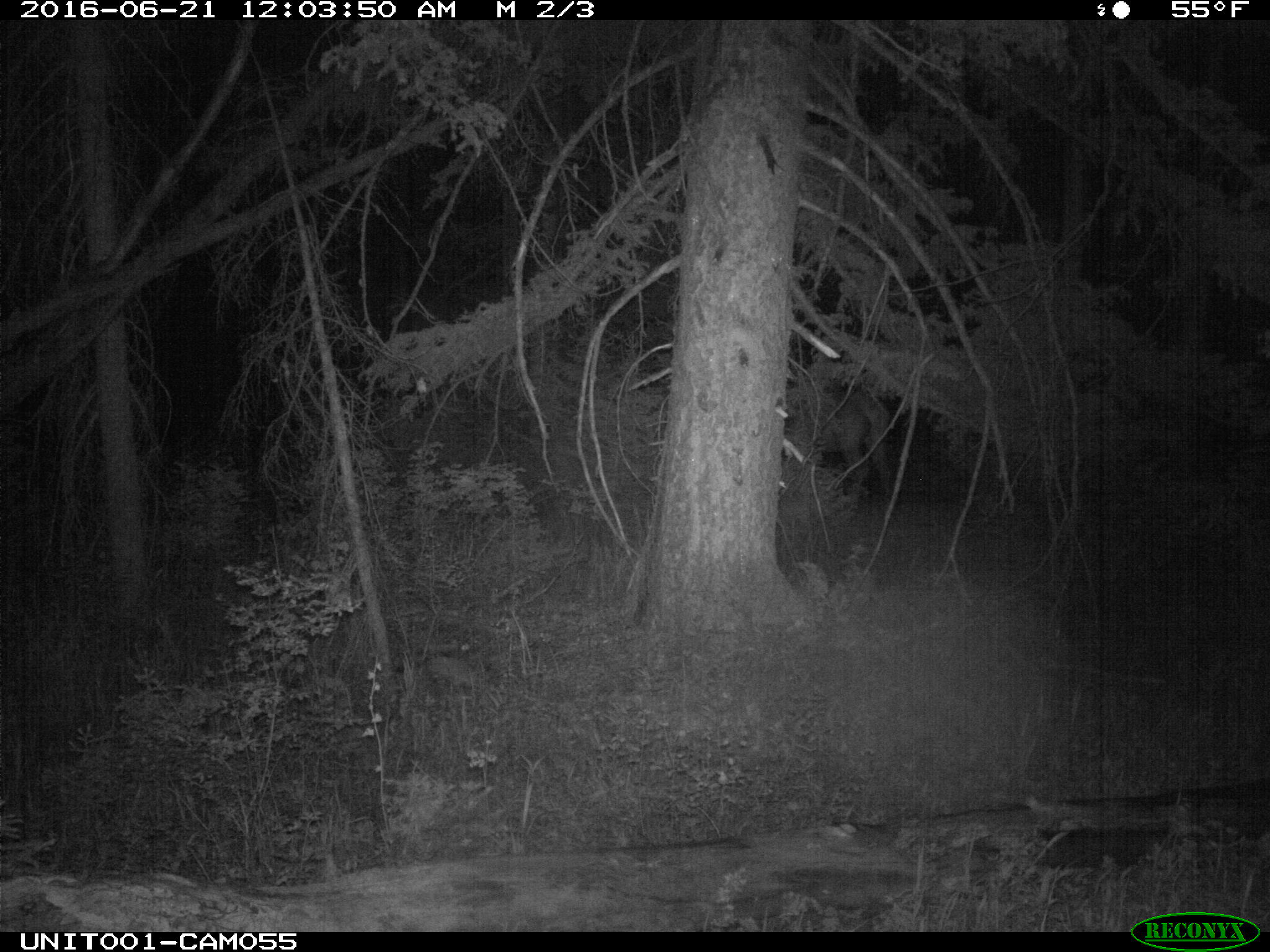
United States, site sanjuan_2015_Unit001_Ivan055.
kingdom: Animalia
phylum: Chordata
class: Mammalia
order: Artiodactyla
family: Cervidae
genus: Cervus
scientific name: Cervus elaphus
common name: red deer